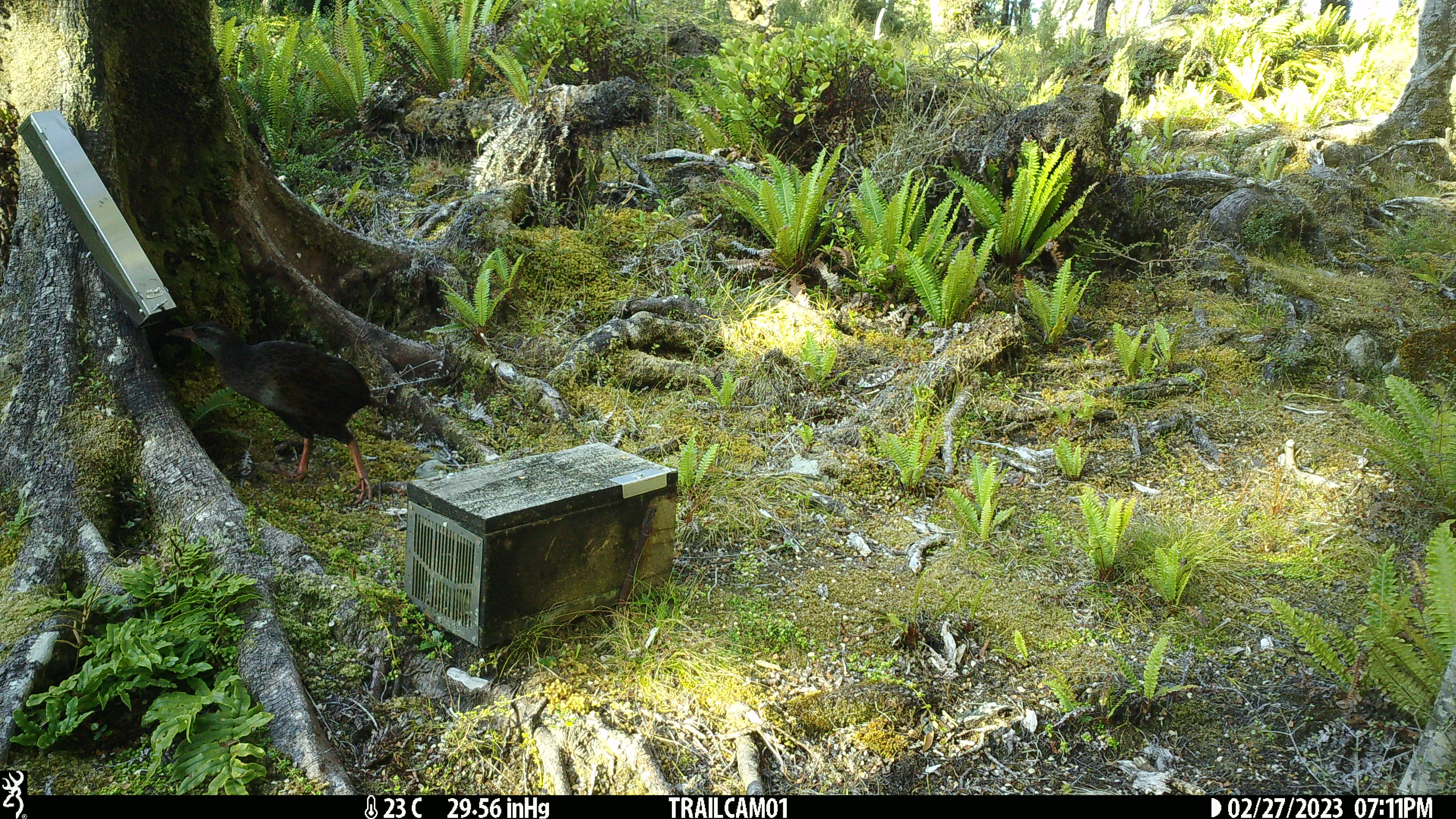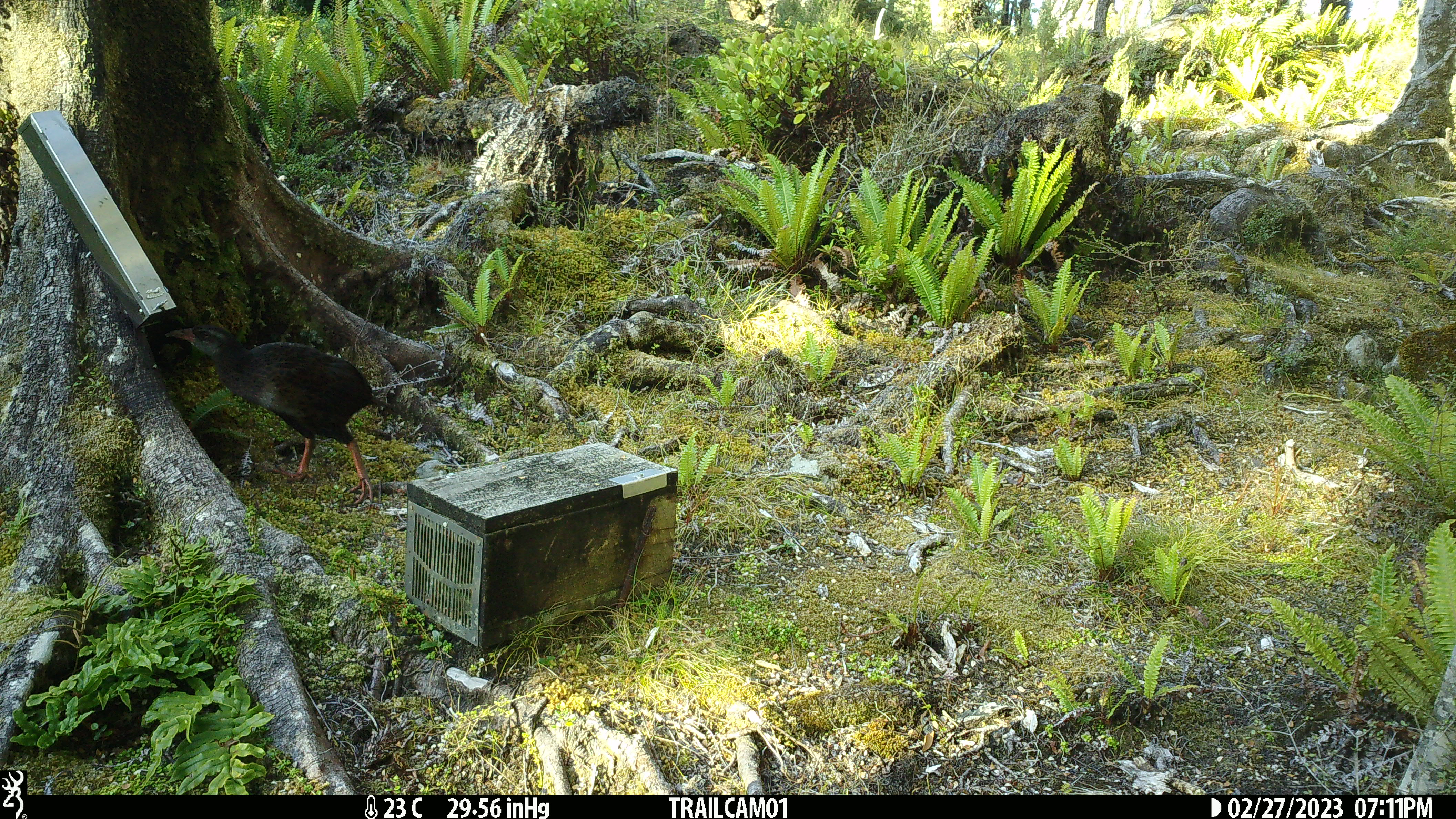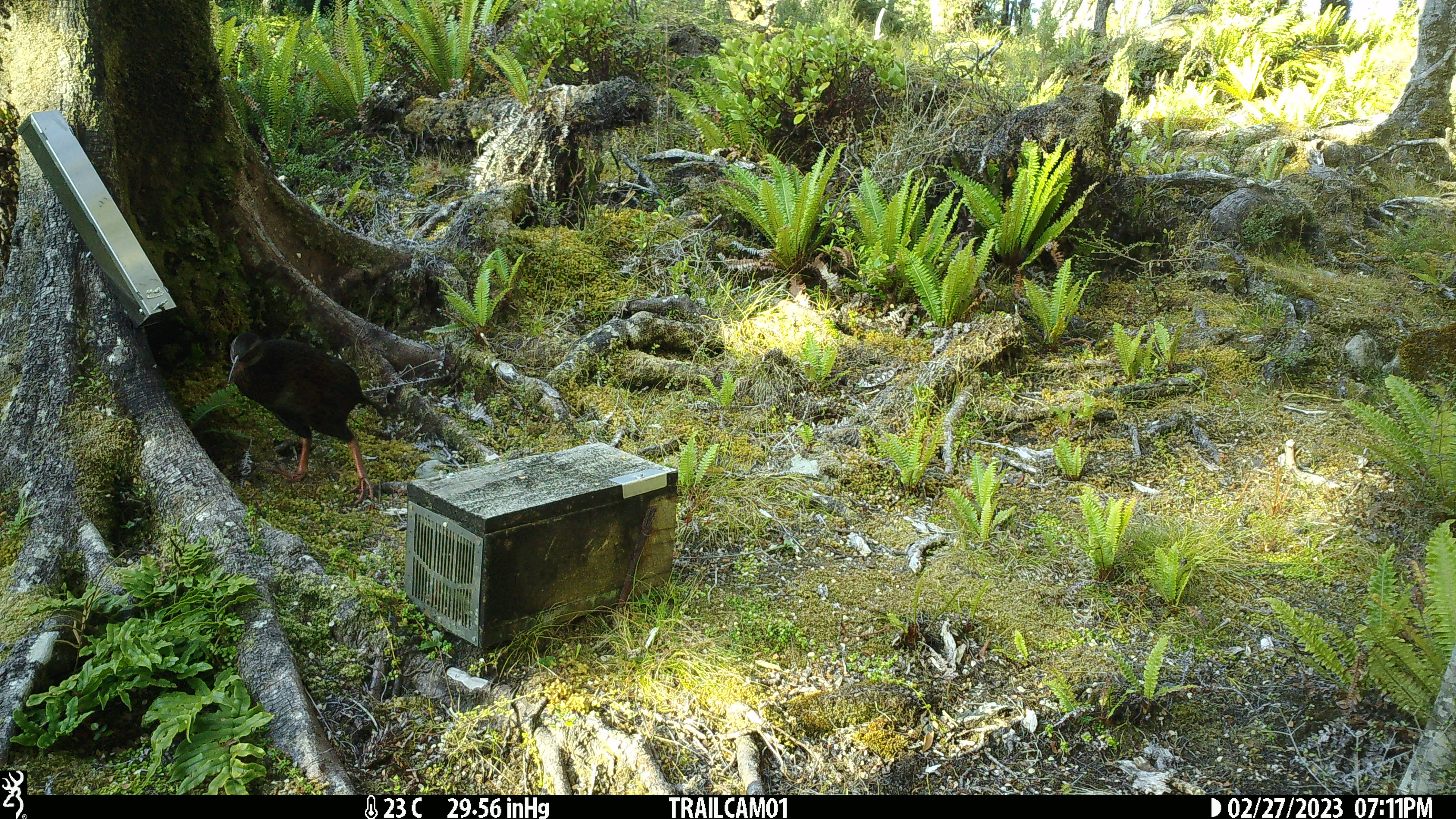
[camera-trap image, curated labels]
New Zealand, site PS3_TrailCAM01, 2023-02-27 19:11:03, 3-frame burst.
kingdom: Animalia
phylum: Chordata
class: Aves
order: Gruiformes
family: Rallidae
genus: Gallirallus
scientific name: Gallirallus australis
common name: weka